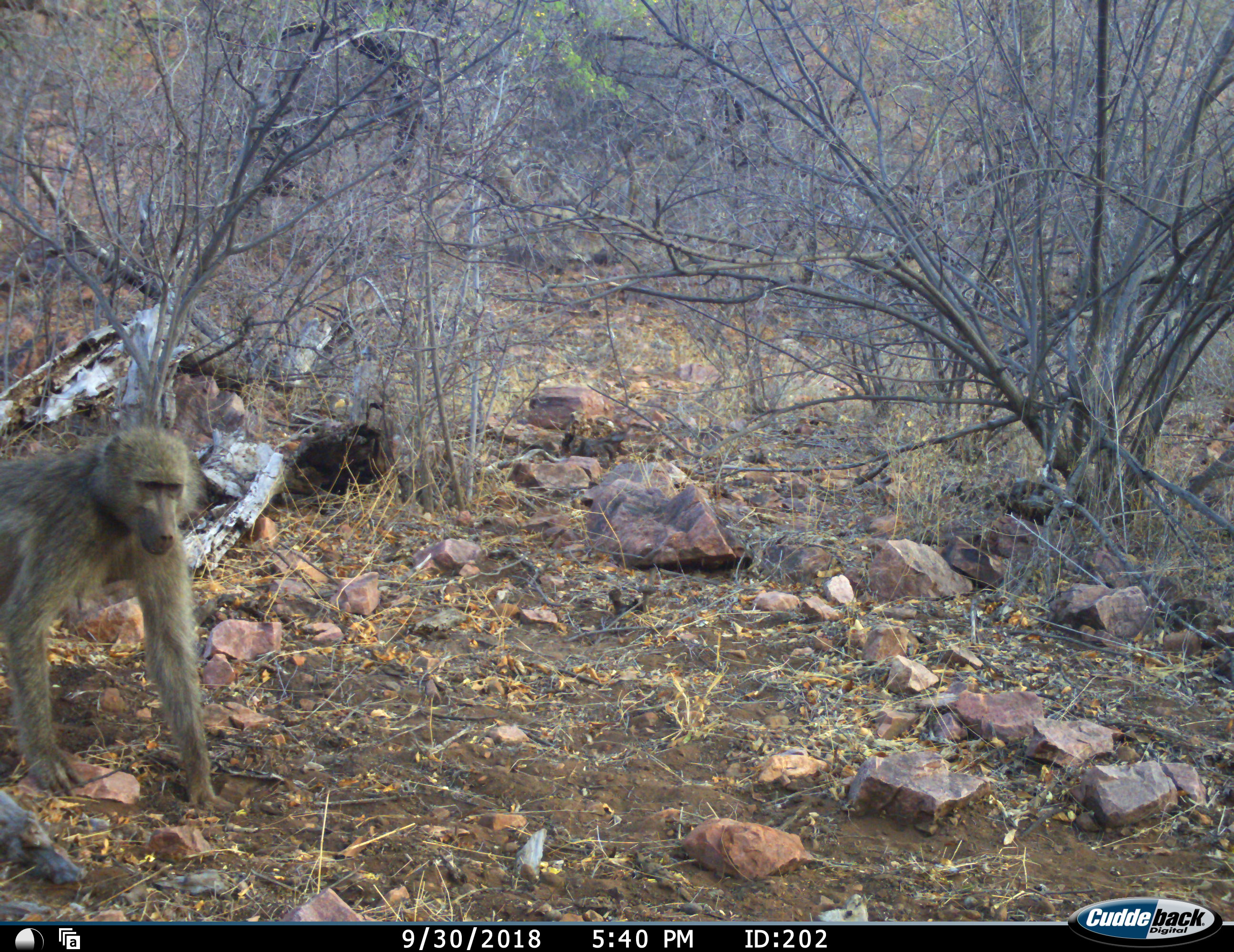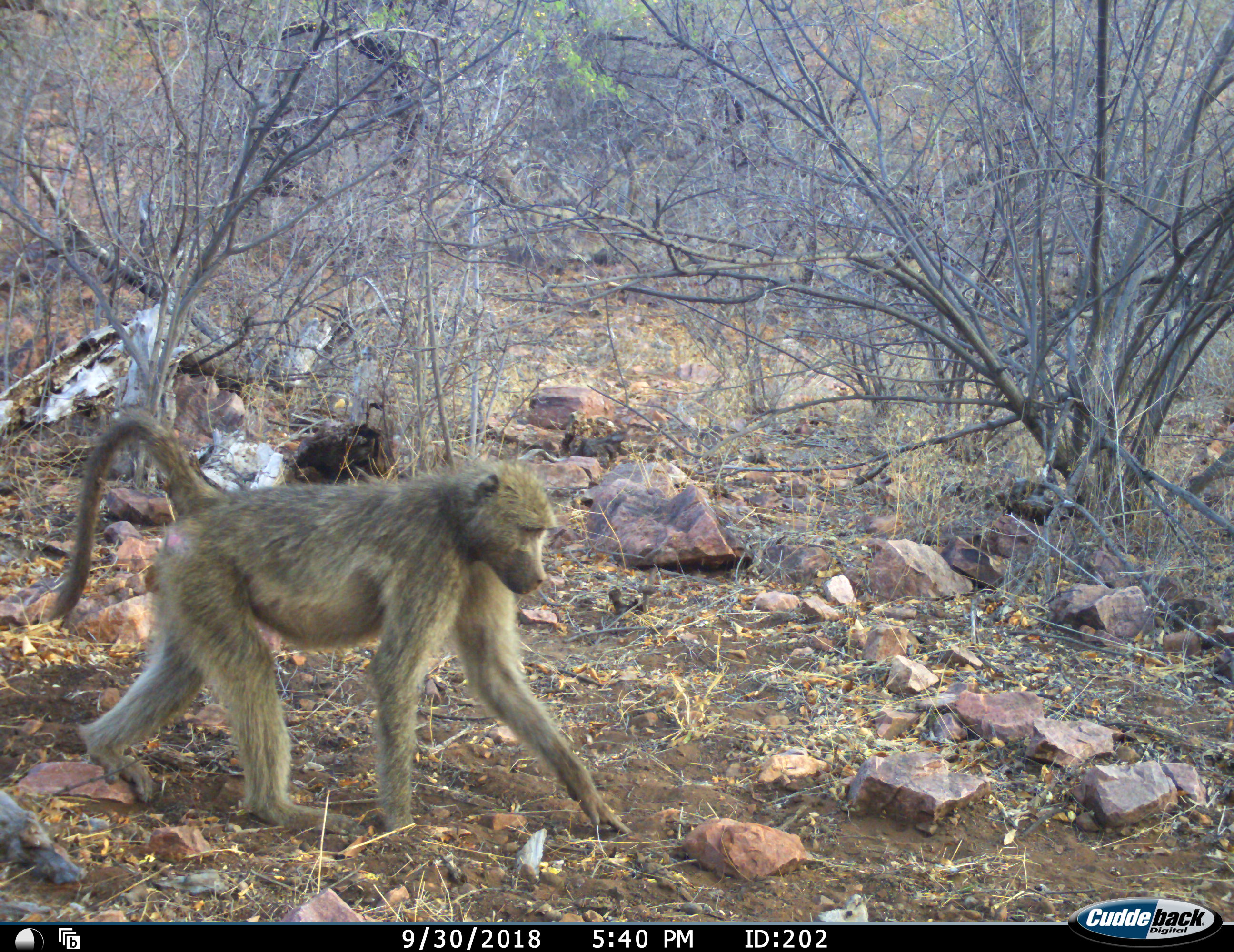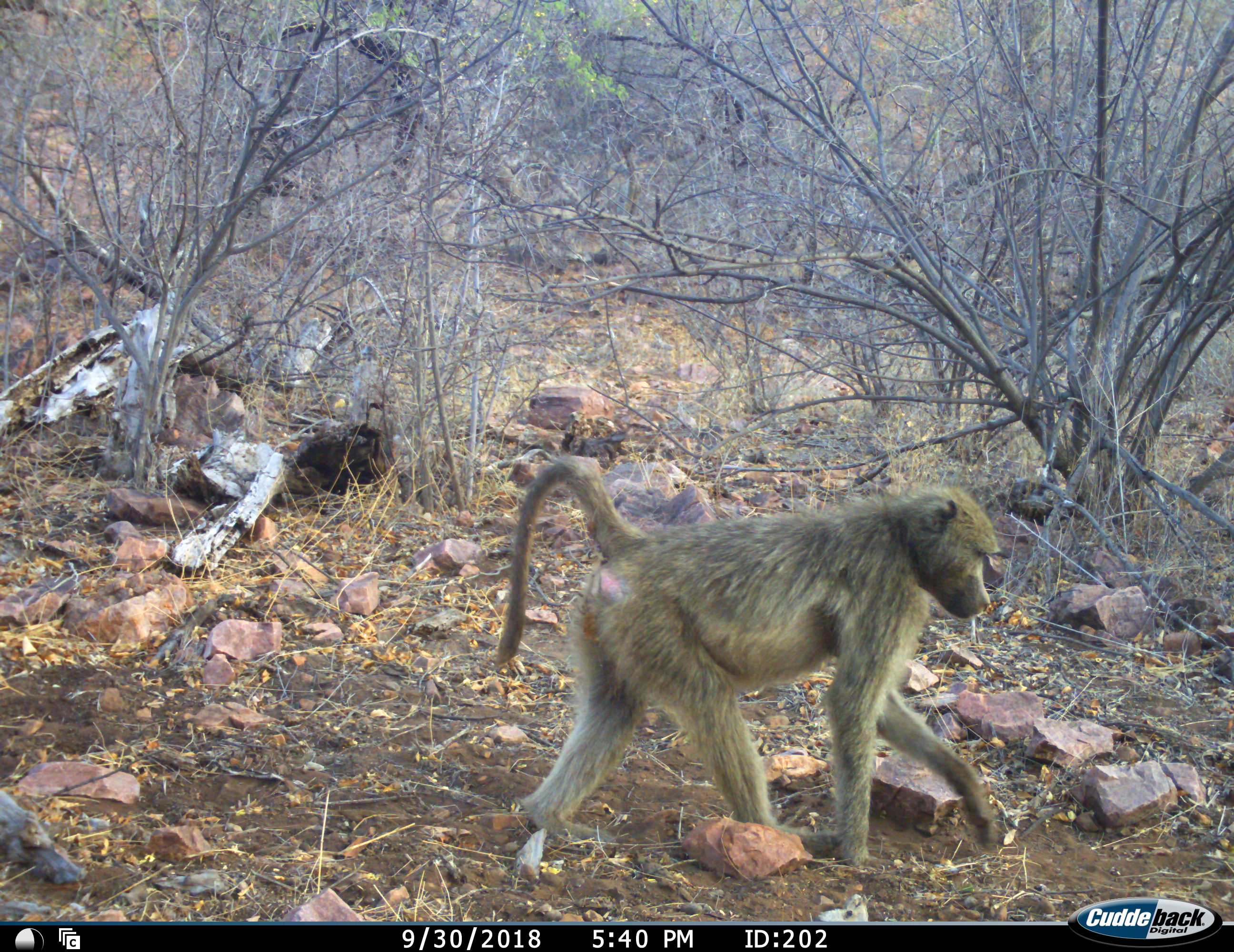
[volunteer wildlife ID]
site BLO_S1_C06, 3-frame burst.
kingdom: Animalia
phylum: Chordata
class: Mammalia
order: Primates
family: Cercopithecidae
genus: Papio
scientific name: Papio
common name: baboon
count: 1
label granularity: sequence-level